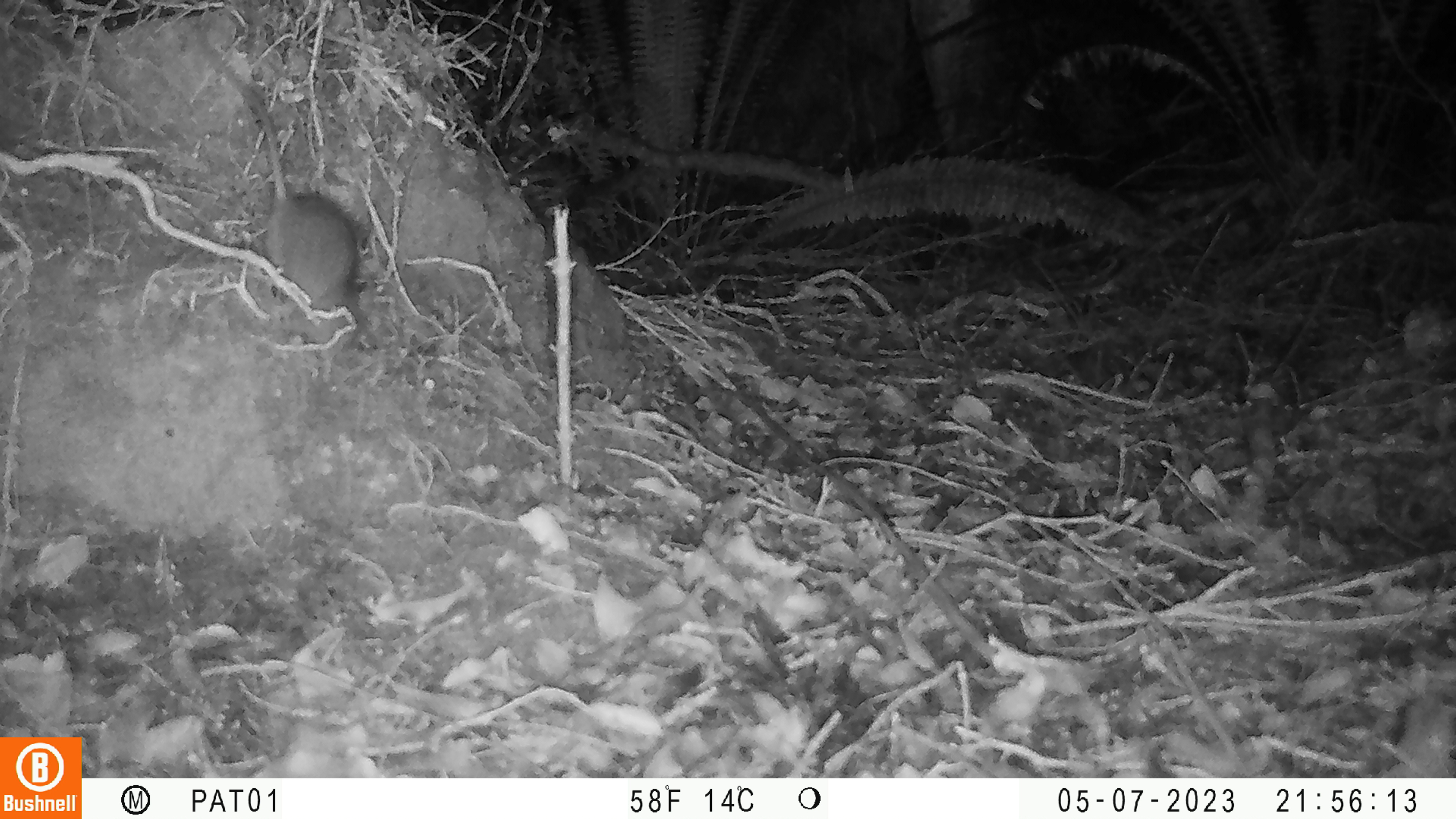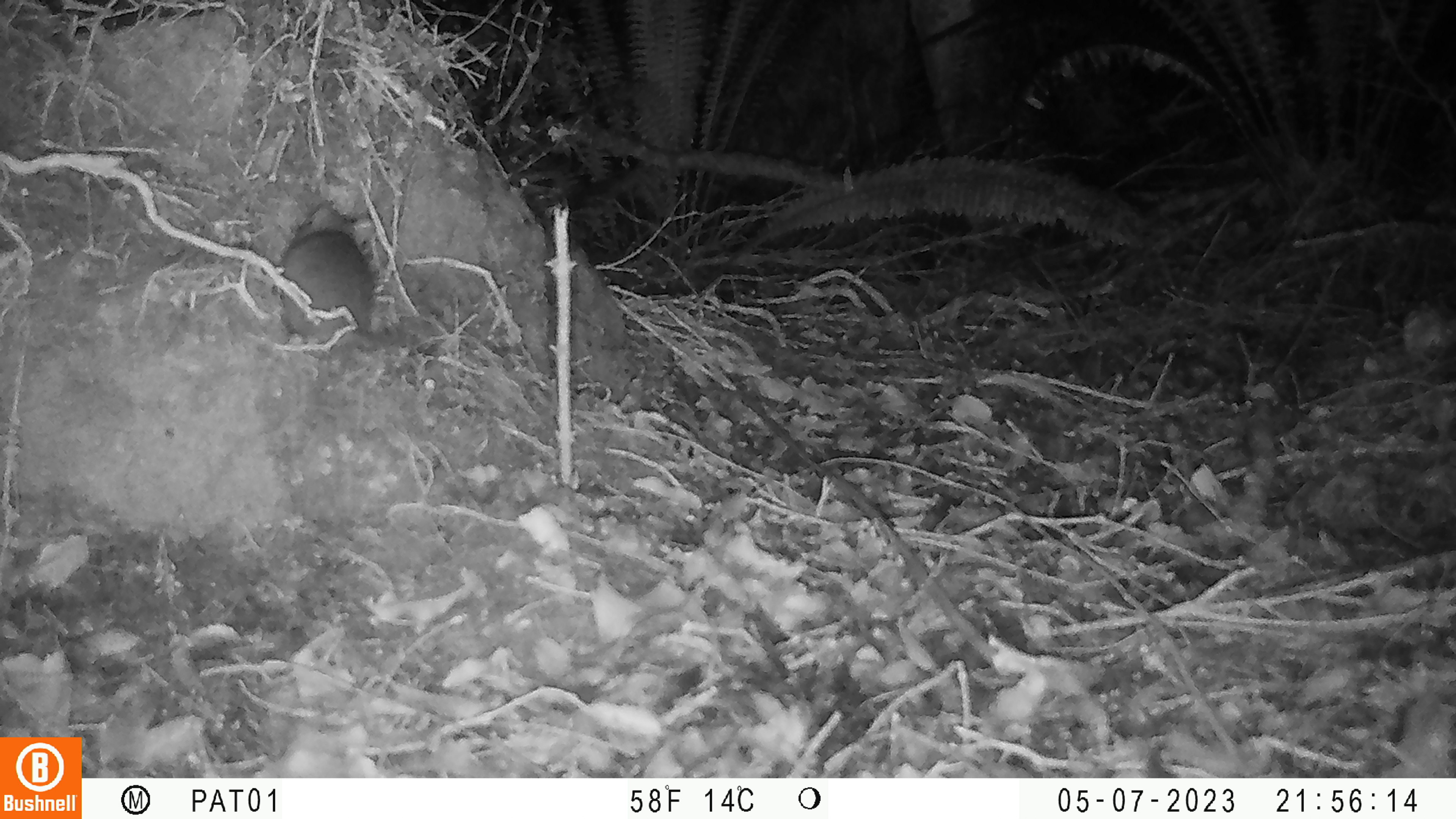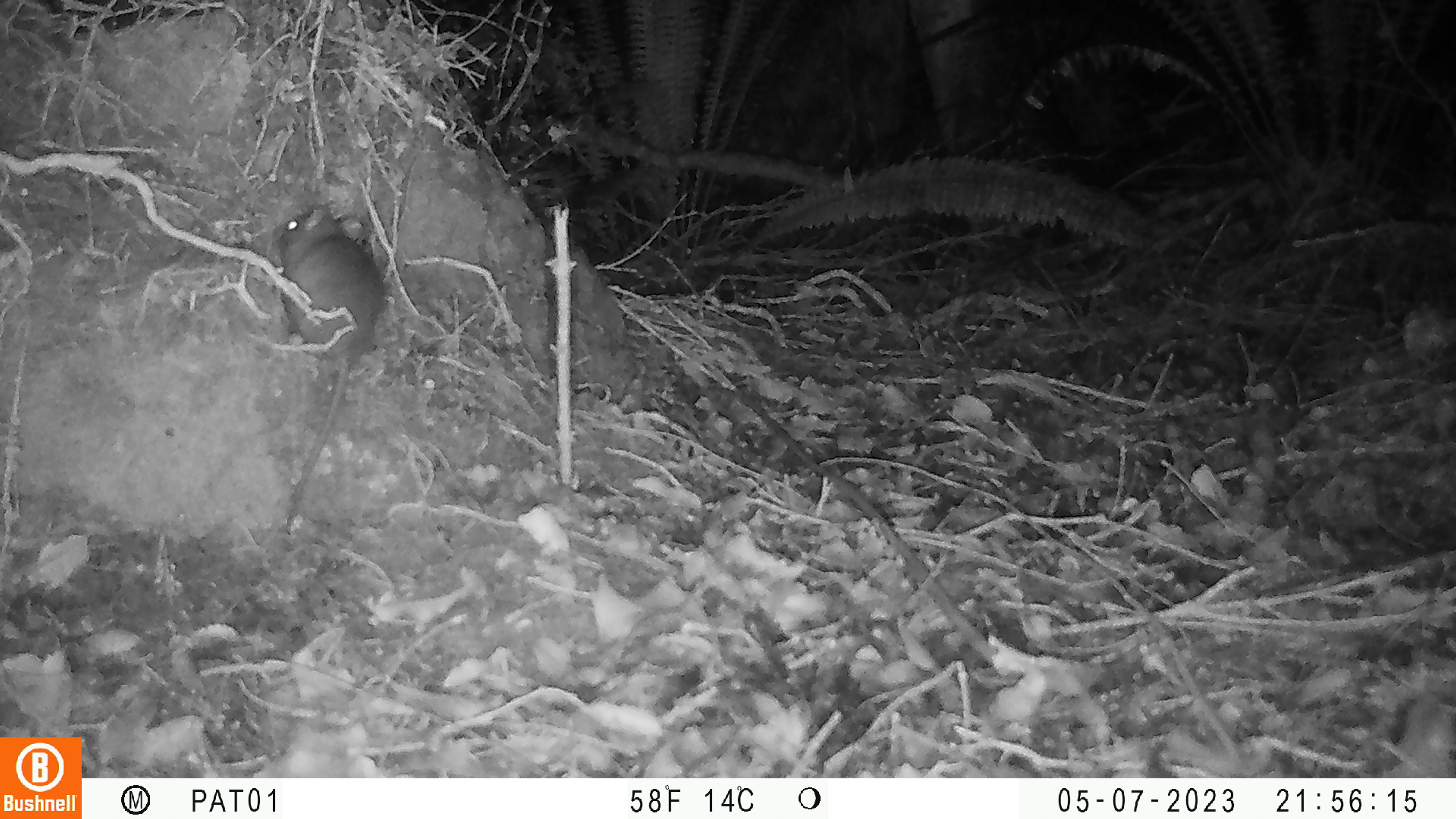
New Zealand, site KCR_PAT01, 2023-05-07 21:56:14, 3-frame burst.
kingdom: Animalia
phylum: Chordata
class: Mammalia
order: Rodentia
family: Muridae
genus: Rattus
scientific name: Rattus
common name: rat